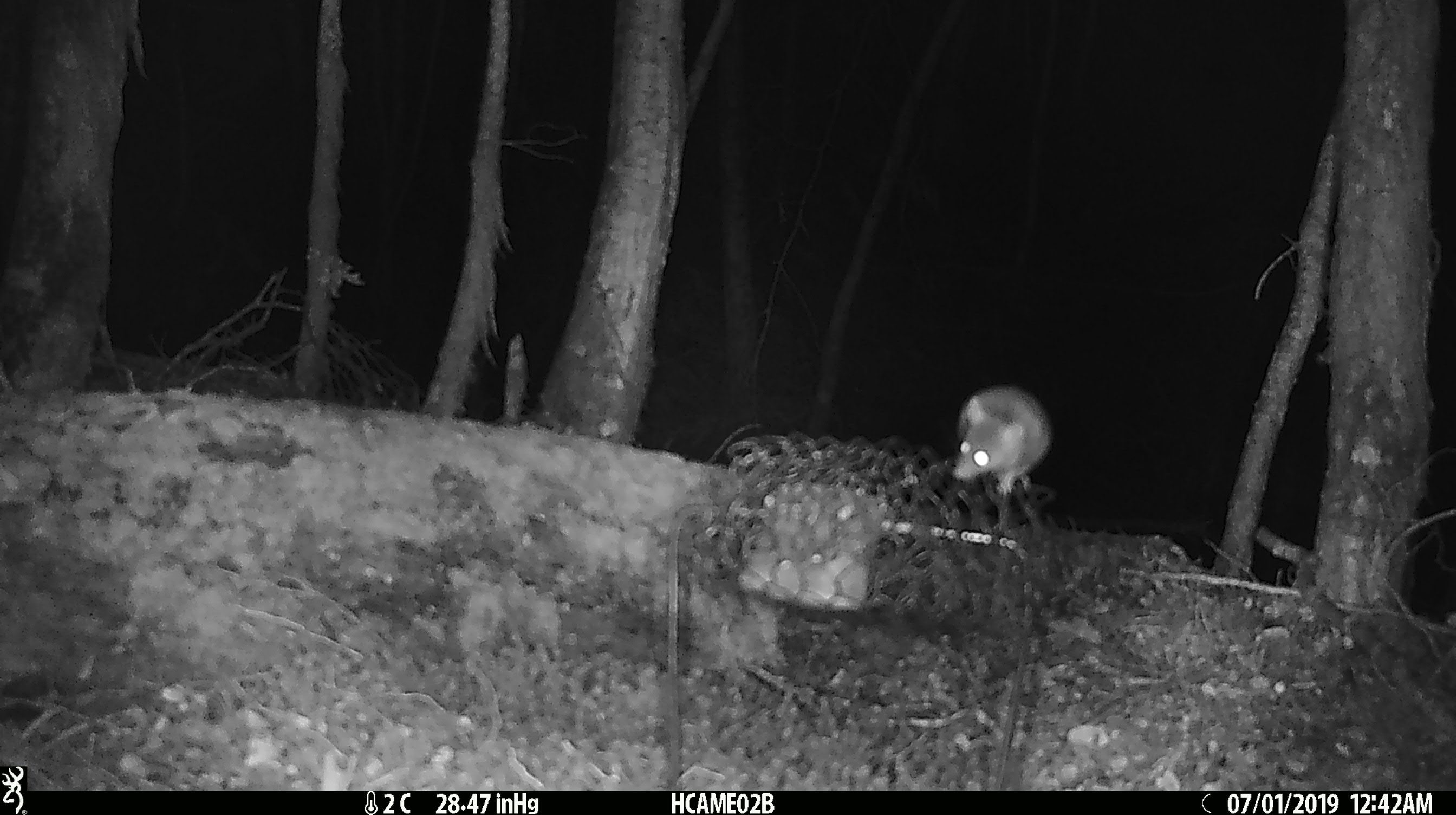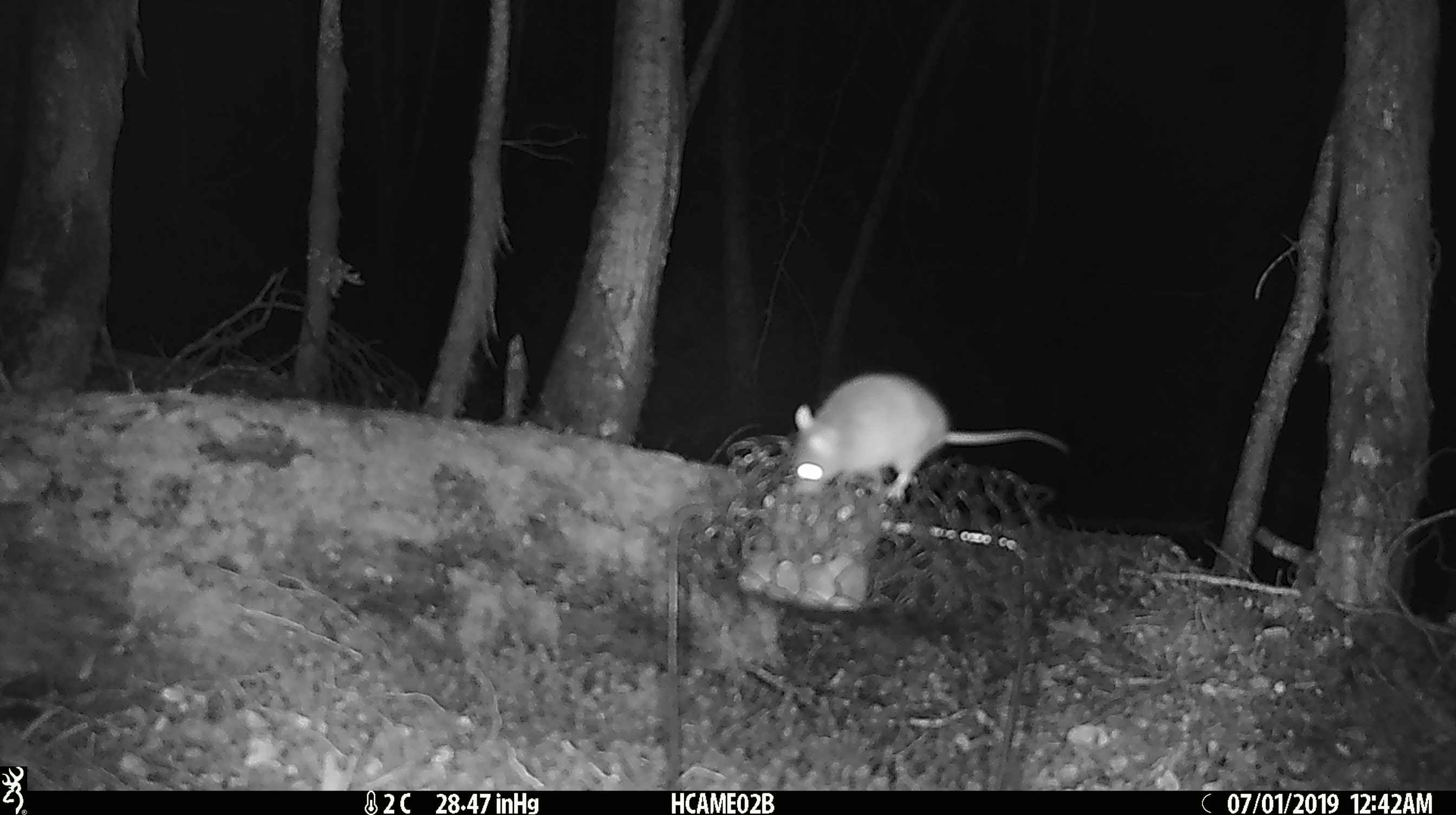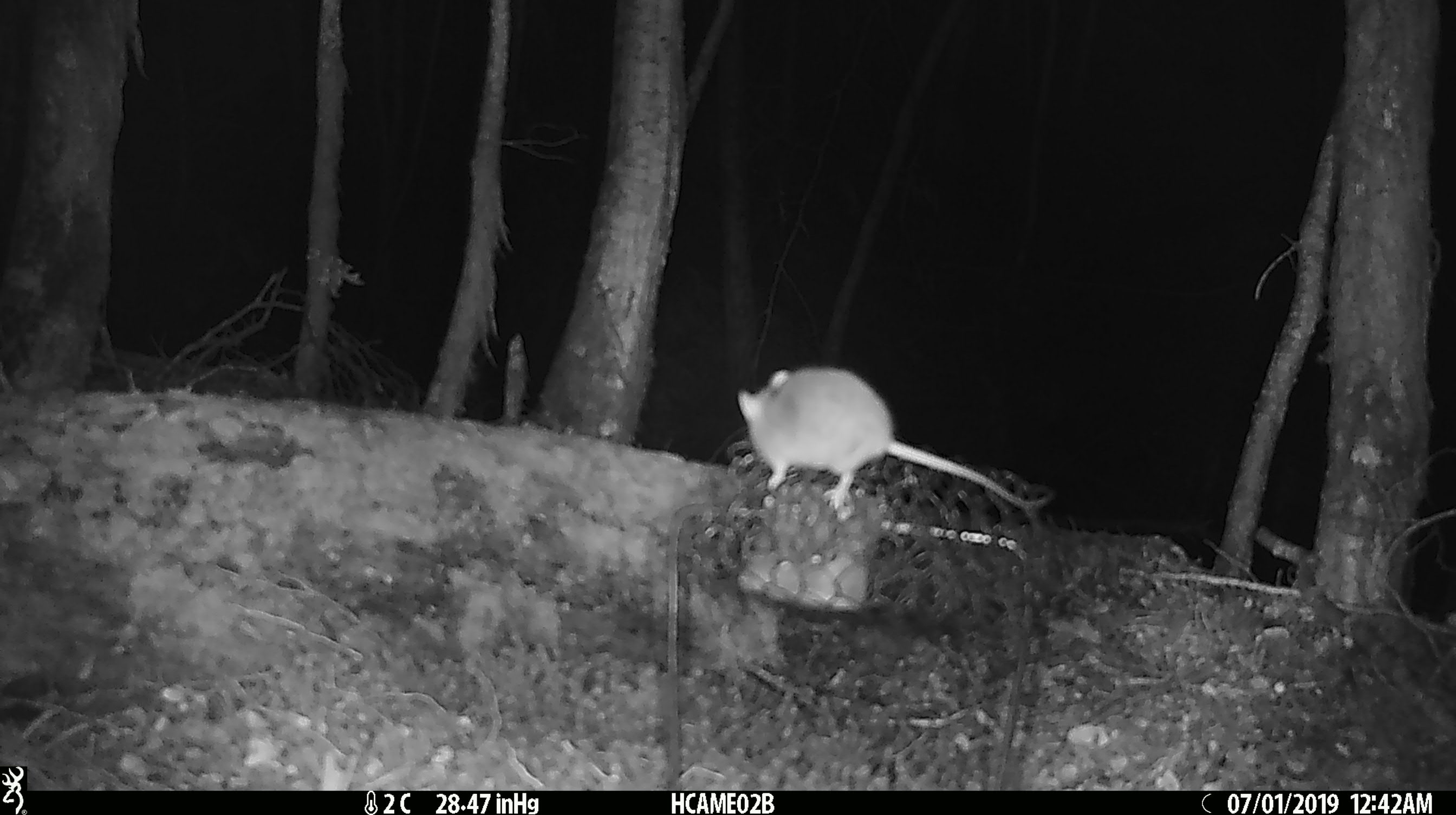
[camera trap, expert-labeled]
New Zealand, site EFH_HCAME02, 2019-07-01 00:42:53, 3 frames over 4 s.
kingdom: Animalia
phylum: Chordata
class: Mammalia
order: Rodentia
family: Muridae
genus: Mus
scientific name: Mus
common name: mouse